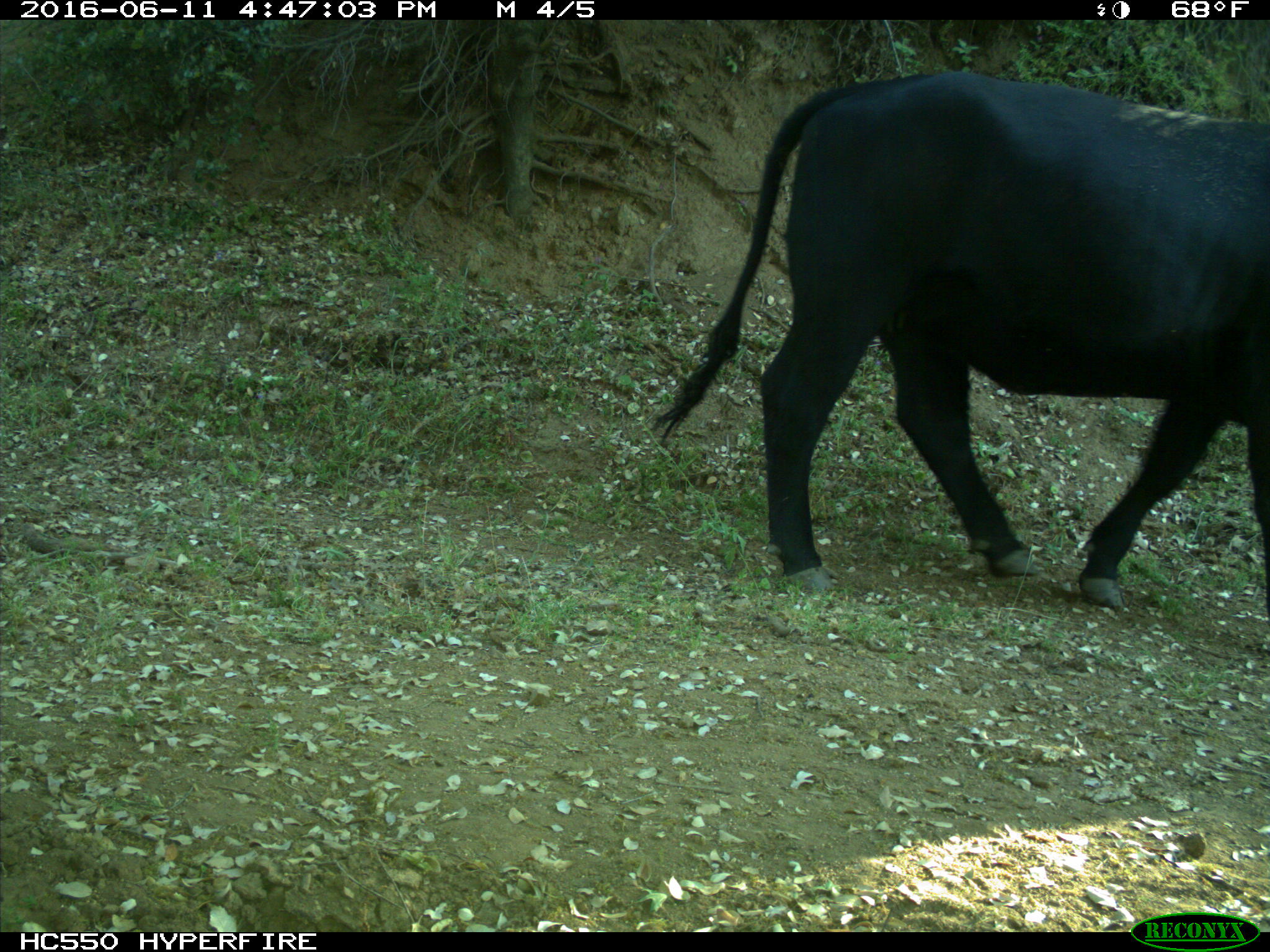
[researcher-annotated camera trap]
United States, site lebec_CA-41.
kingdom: Animalia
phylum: Chordata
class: Mammalia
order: Artiodactyla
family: Bovidae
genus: Bos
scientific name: Bos taurus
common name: domestic cow